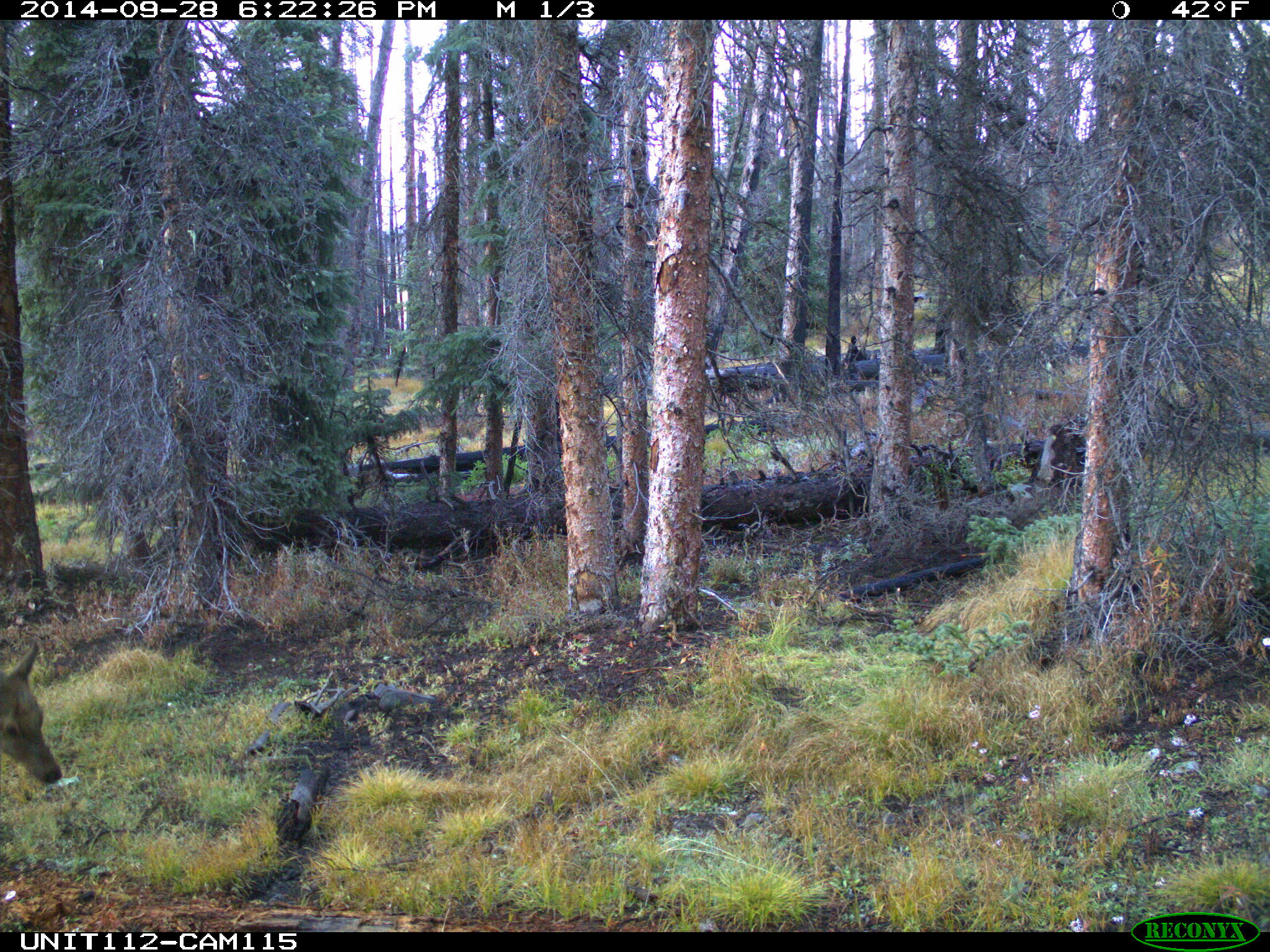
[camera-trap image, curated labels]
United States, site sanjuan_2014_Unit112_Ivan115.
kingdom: Animalia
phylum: Chordata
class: Mammalia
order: Artiodactyla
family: Cervidae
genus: Cervus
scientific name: Cervus elaphus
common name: red deer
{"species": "Cervus elaphus (red deer)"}